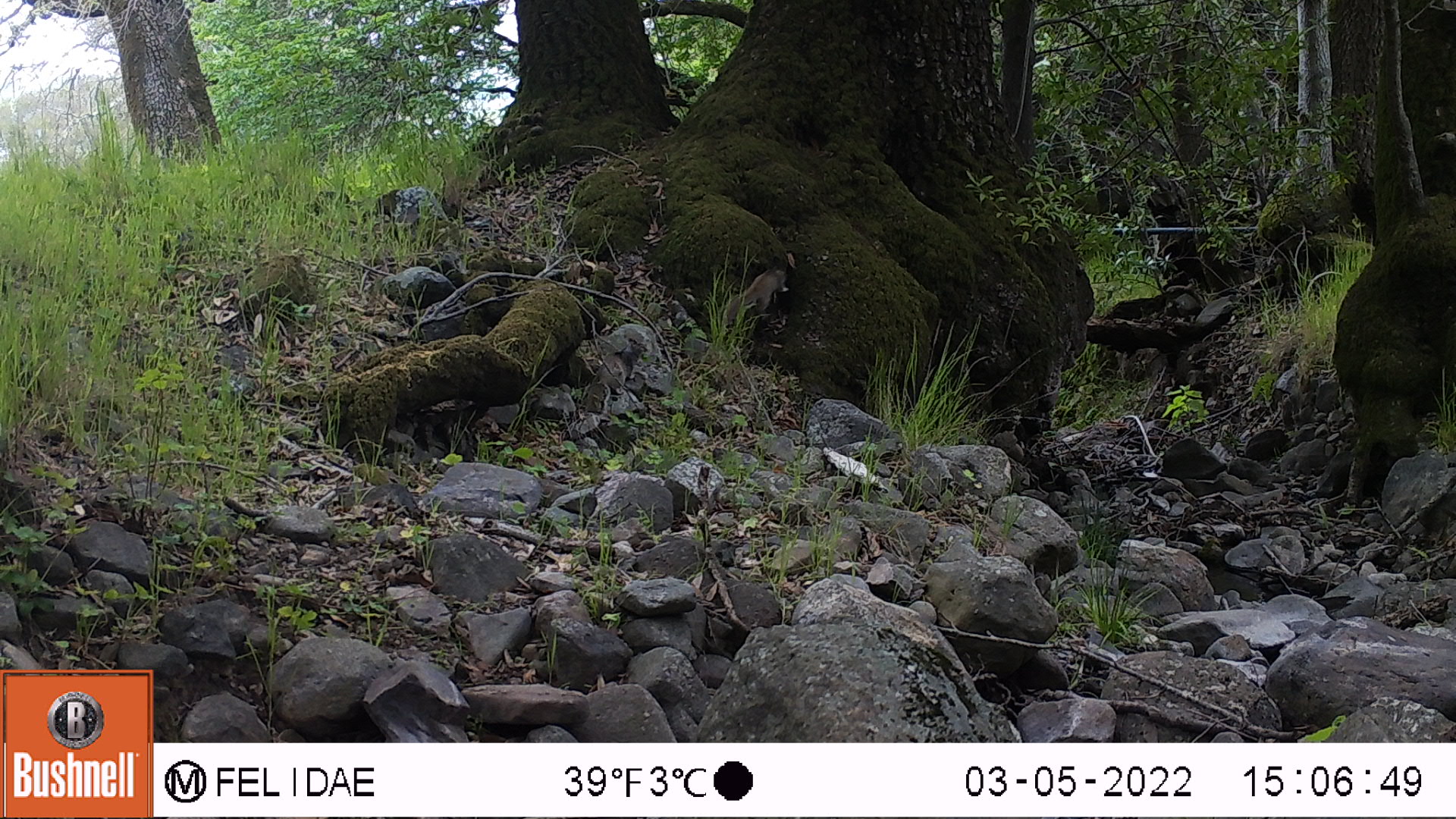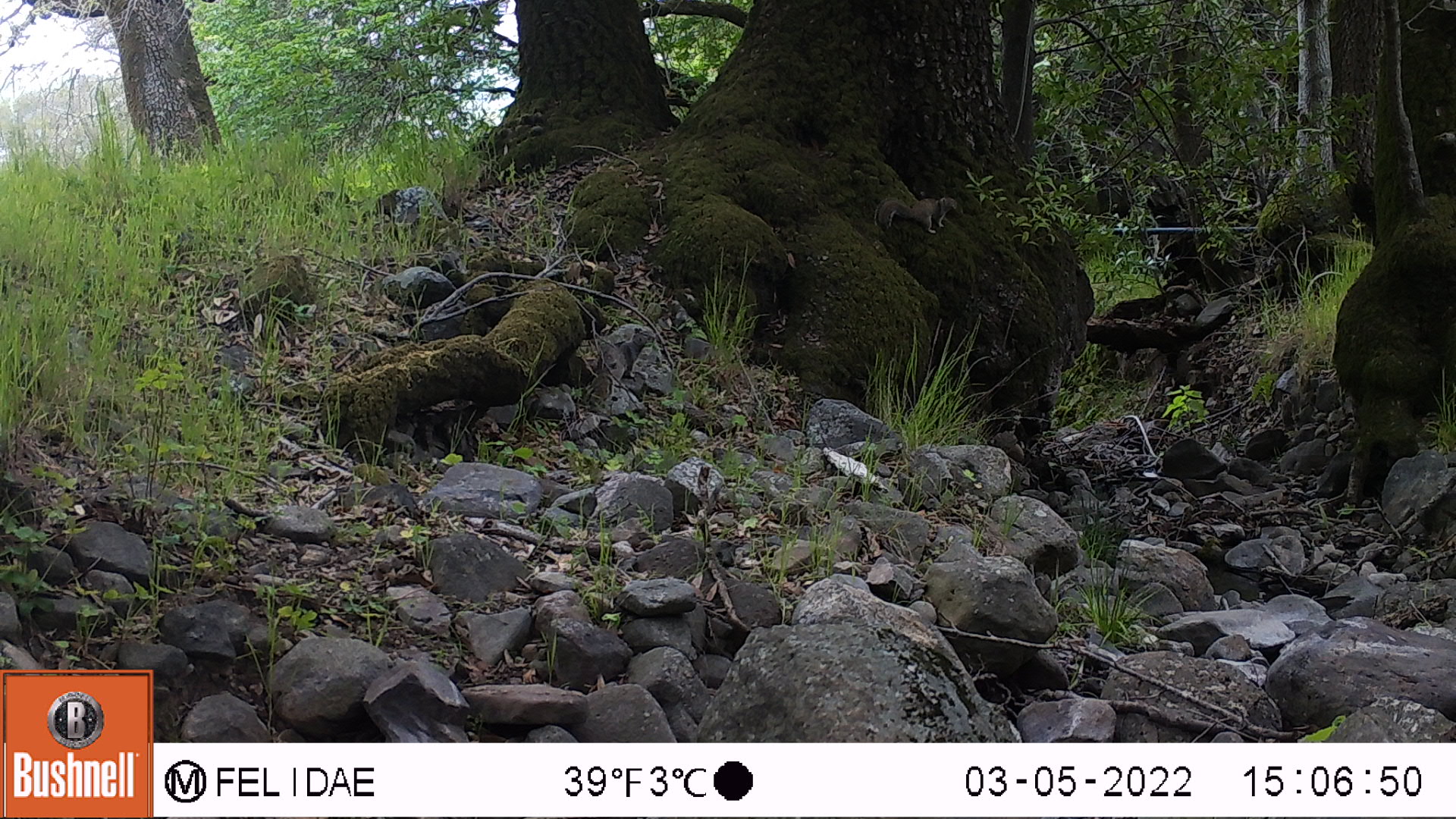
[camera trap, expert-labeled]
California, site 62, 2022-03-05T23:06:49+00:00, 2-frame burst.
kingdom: Animalia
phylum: Chordata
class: Mammalia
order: Rodentia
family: Sciuridae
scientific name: Sciuridae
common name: squirrel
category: unknown squirrel